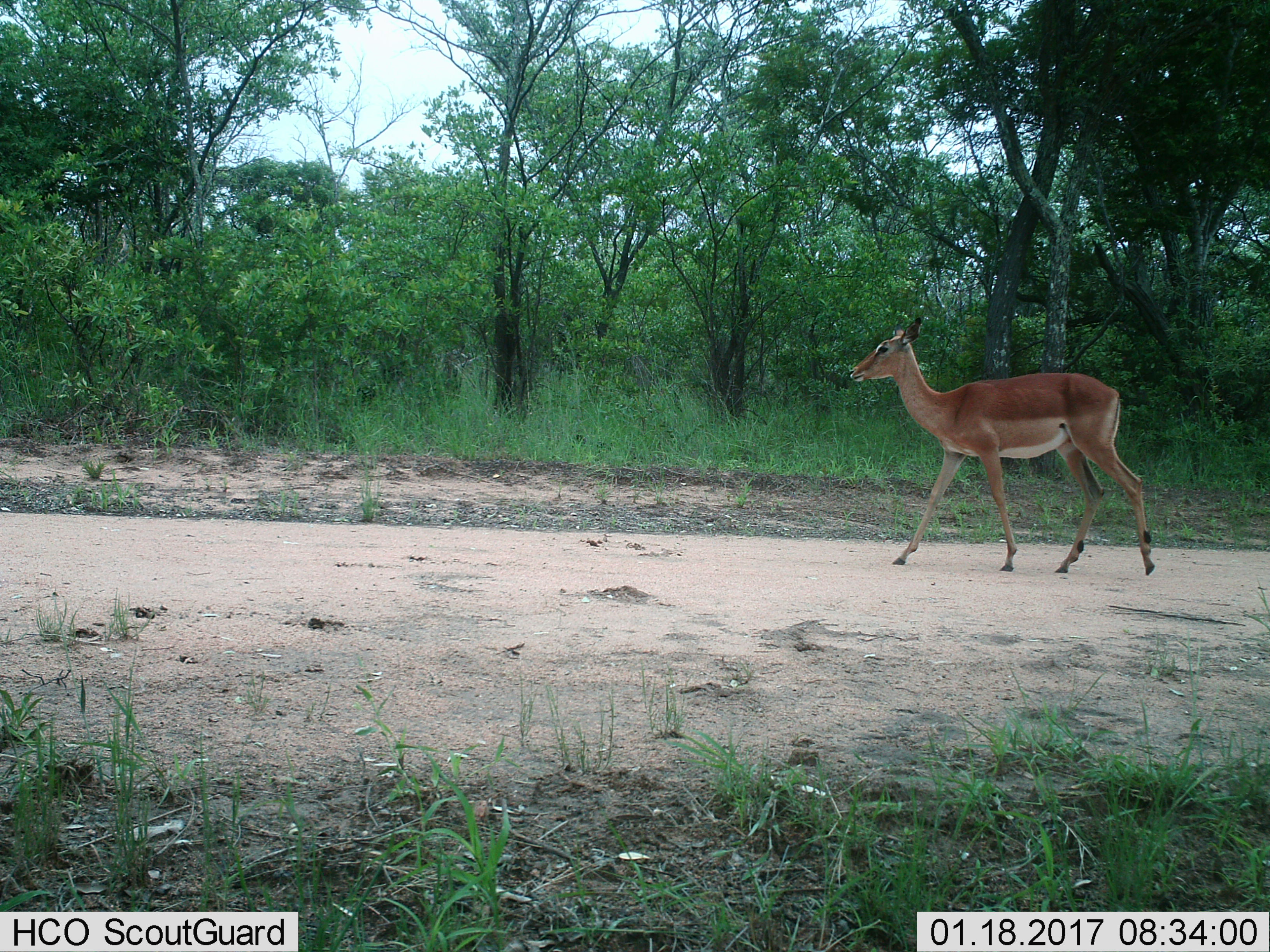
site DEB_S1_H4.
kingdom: Animalia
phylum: Chordata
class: Mammalia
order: Artiodactyla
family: Bovidae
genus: Aepyceros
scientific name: Aepyceros melampus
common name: impala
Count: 1.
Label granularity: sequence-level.